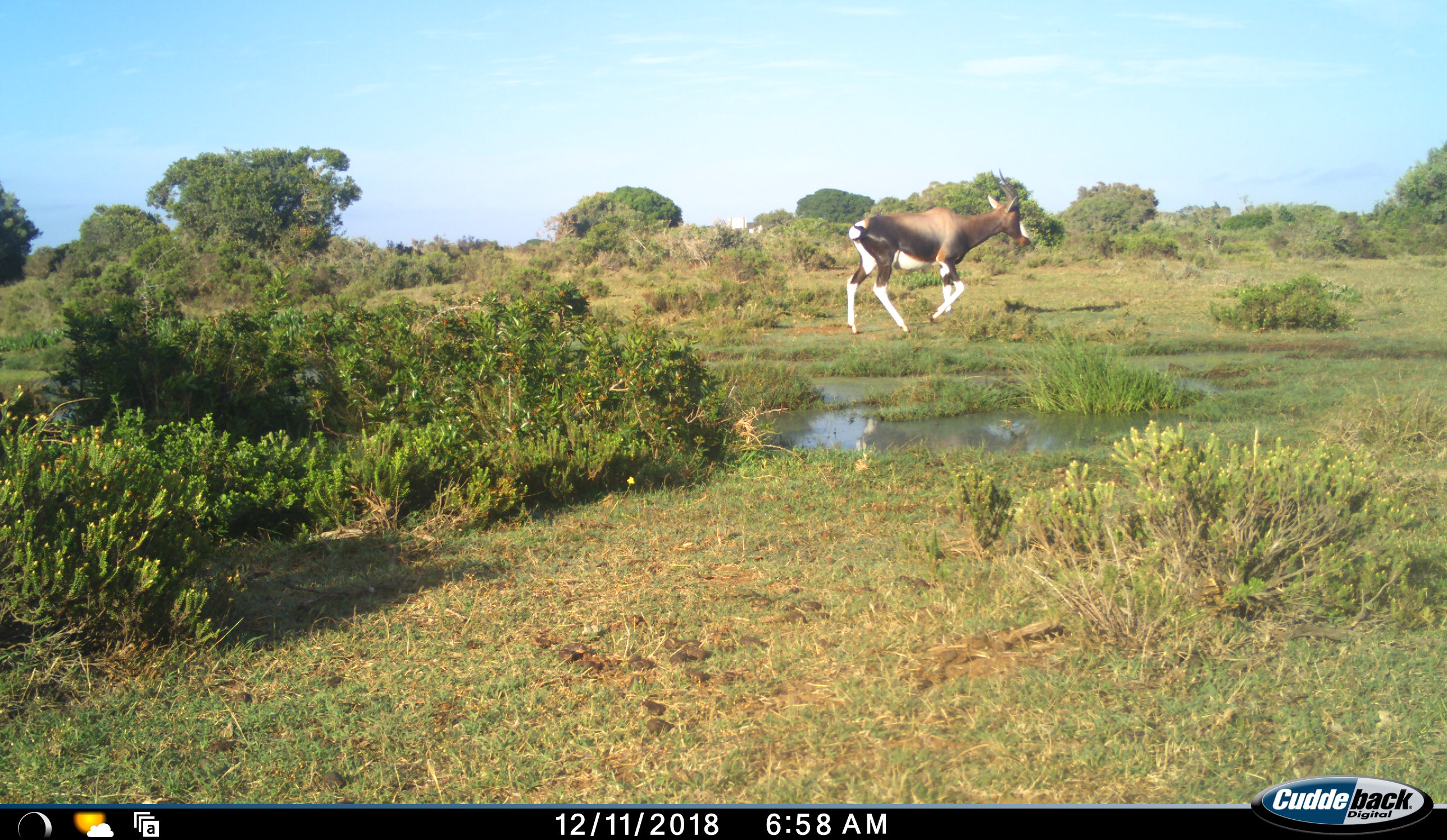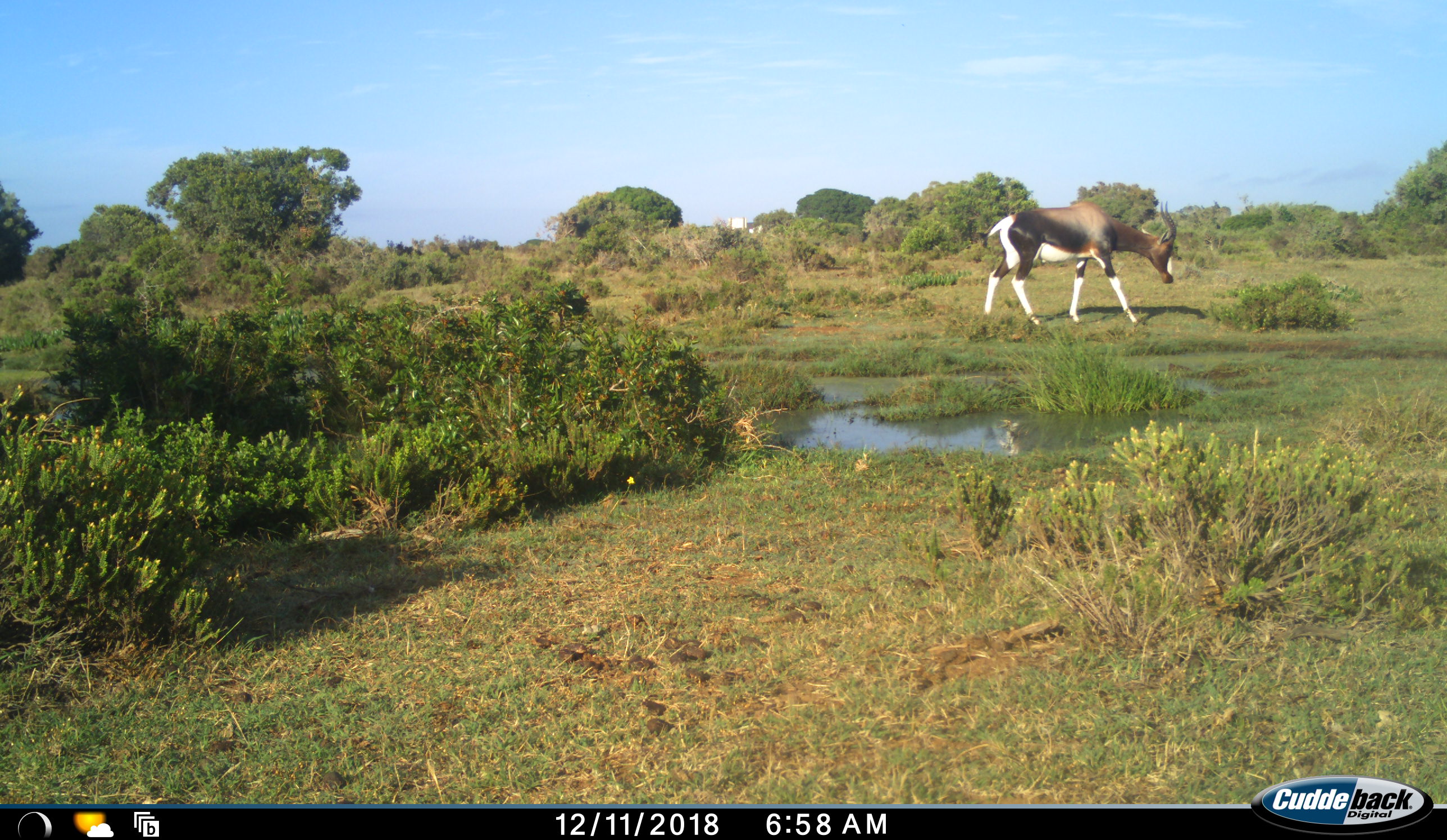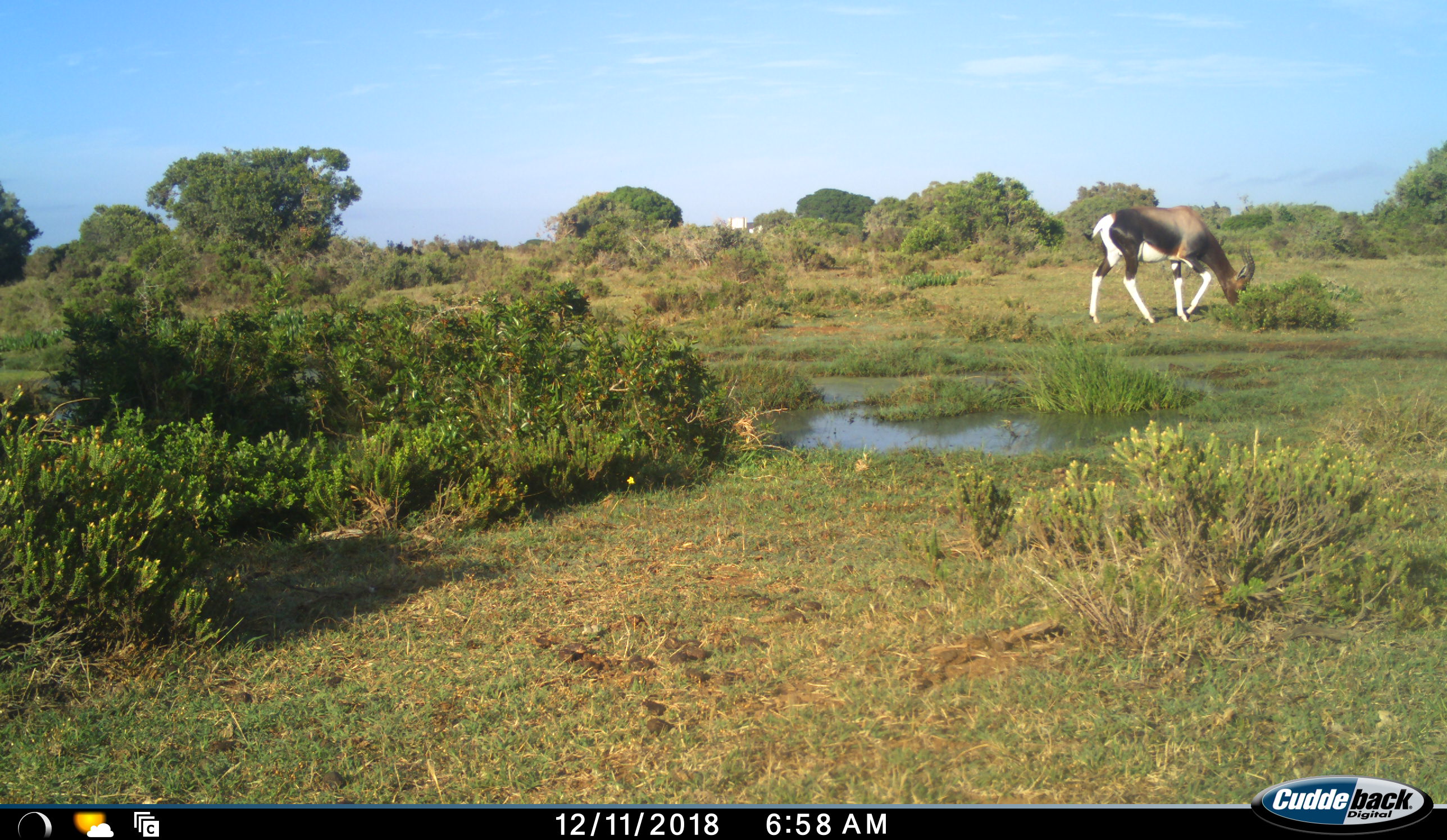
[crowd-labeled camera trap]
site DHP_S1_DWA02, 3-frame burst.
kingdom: Animalia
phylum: Chordata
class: Mammalia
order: Artiodactyla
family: Bovidae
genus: Damaliscus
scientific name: Damaliscus pygargus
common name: bontebok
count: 1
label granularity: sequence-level